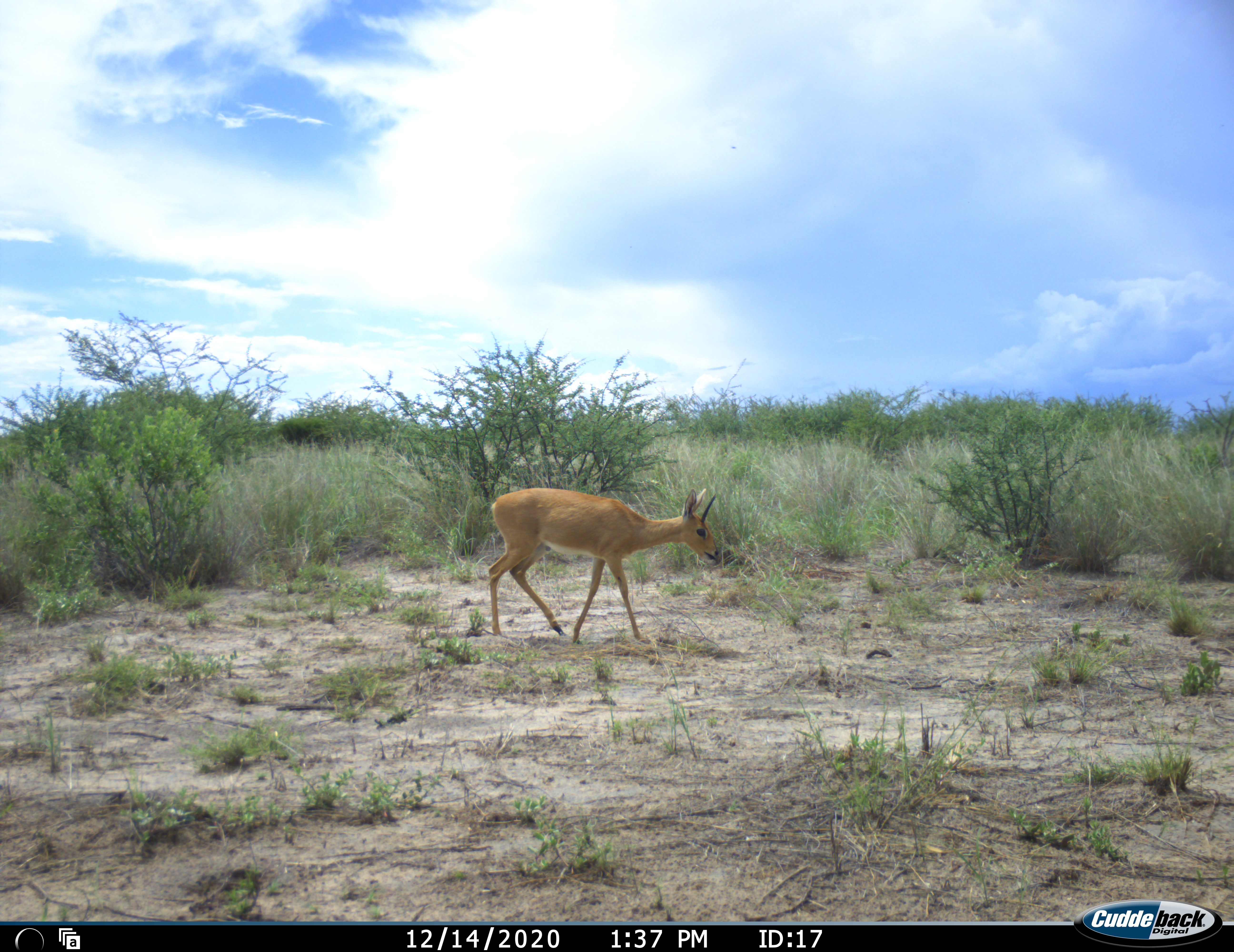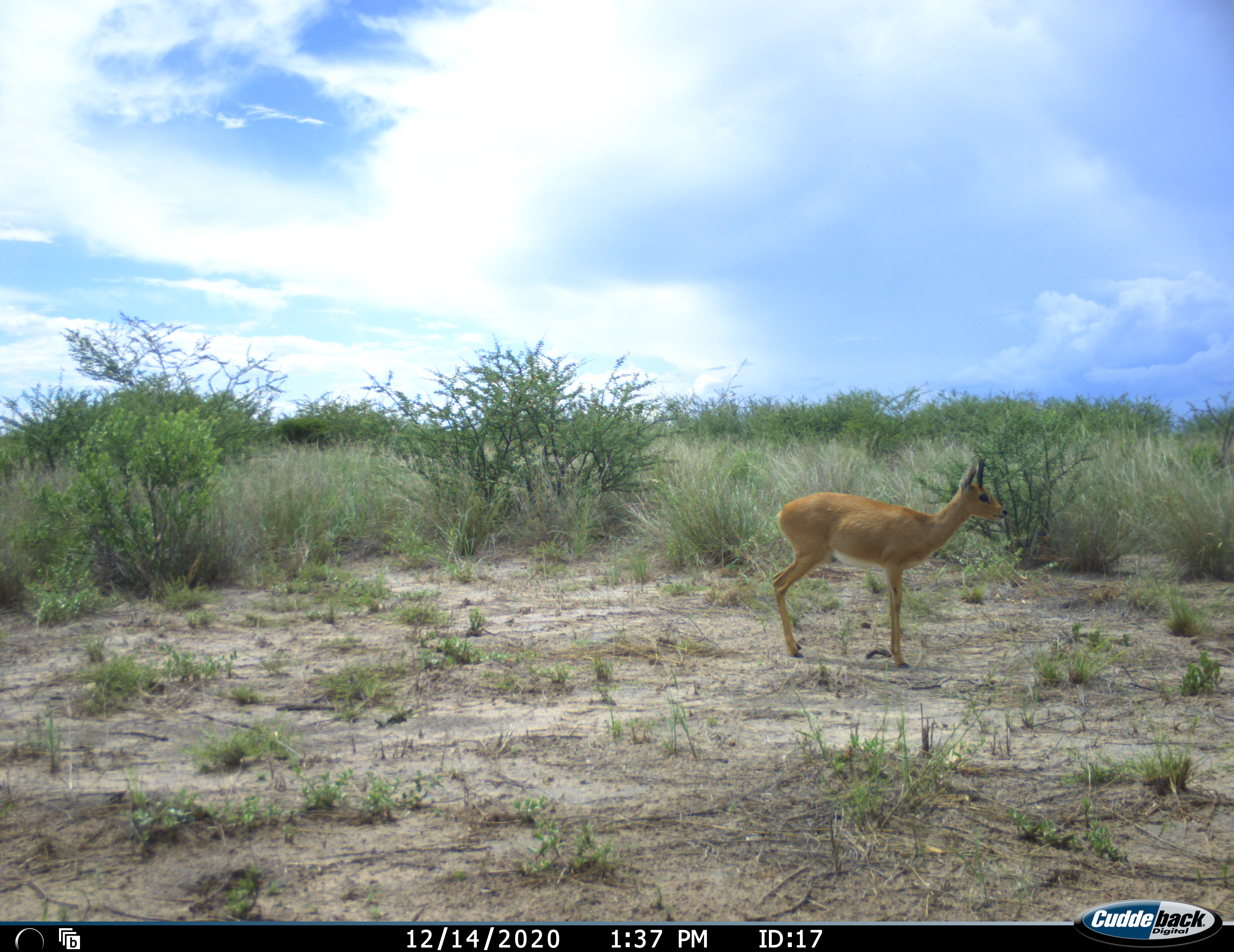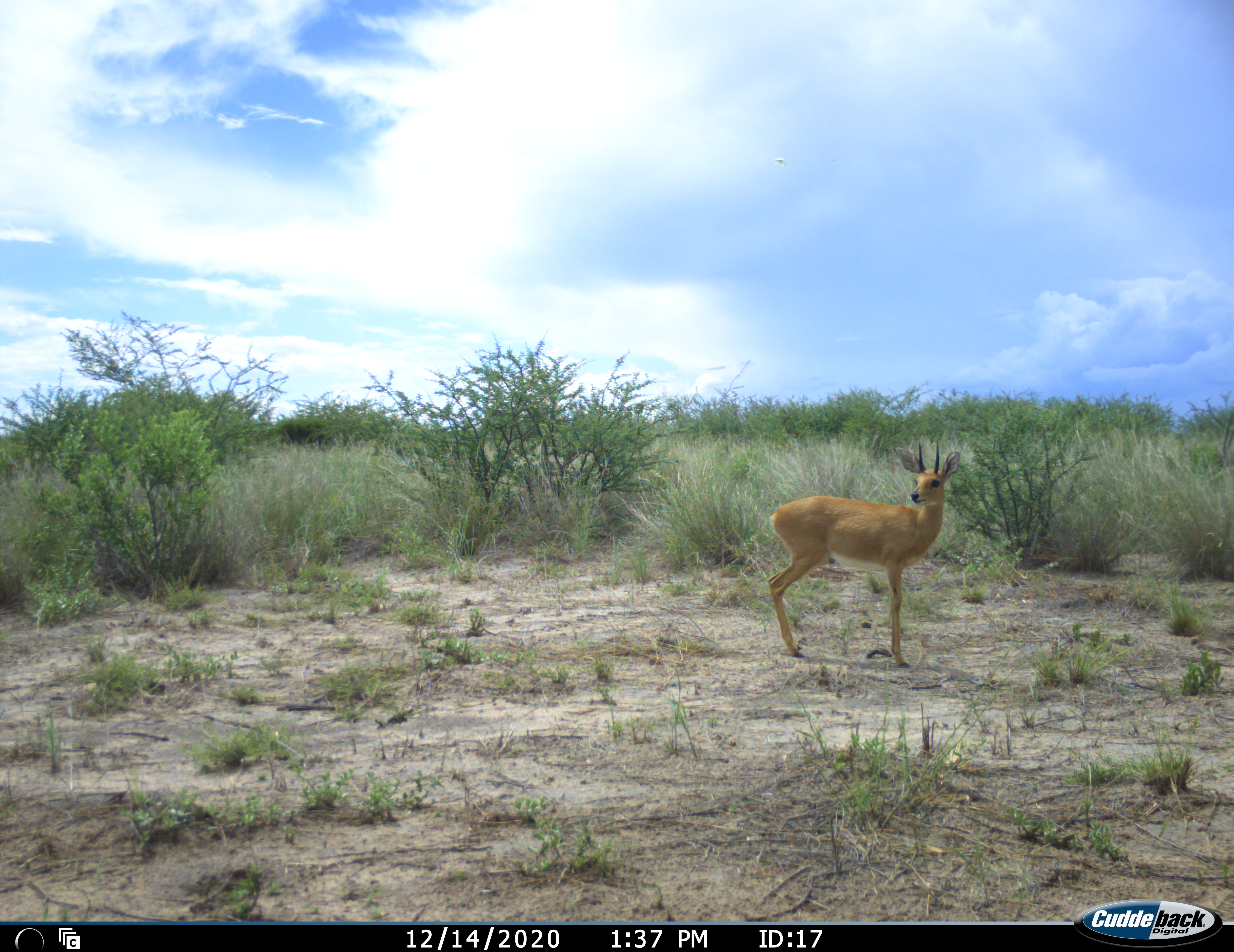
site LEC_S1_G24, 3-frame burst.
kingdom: Animalia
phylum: Chordata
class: Mammalia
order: Artiodactyla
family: Bovidae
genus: Raphicerus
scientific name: Raphicerus campestris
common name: steenbok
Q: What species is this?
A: Steenbok (Raphicerus campestris).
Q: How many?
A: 1.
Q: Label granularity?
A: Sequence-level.